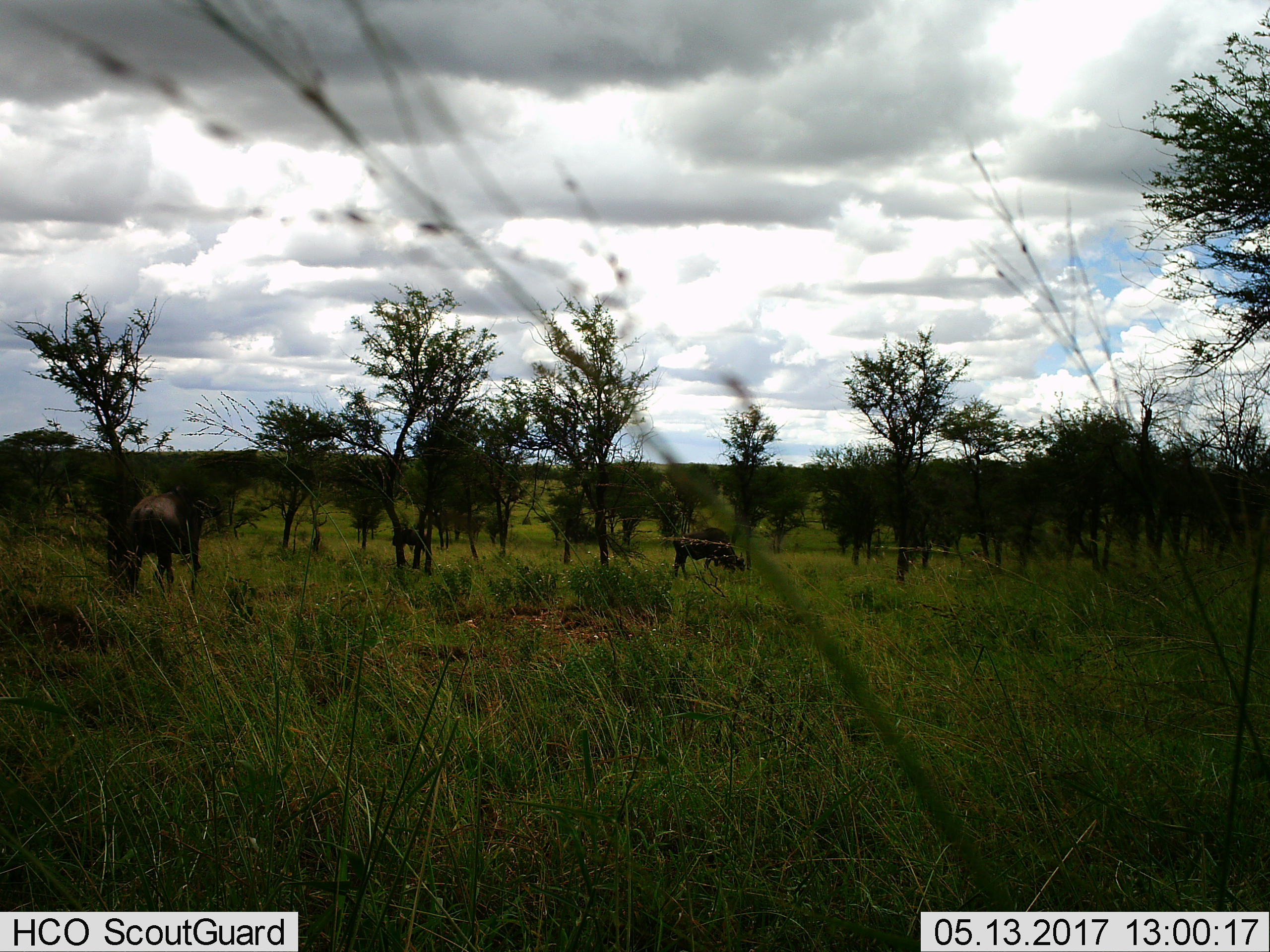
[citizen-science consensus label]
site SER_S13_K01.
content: unidentified animal